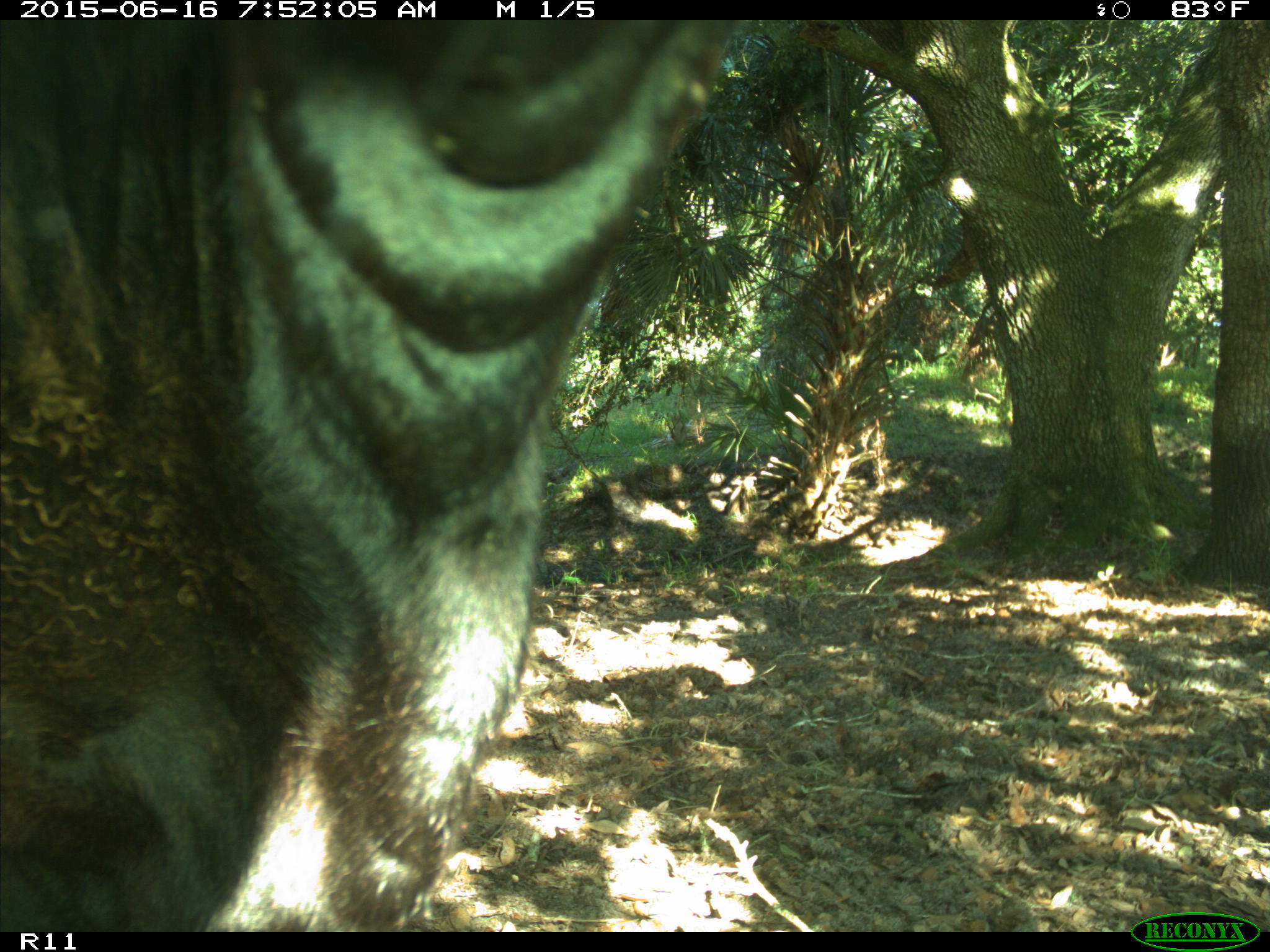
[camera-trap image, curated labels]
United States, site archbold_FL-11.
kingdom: Animalia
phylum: Chordata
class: Mammalia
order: Artiodactyla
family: Bovidae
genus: Bos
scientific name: Bos taurus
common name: domestic cow